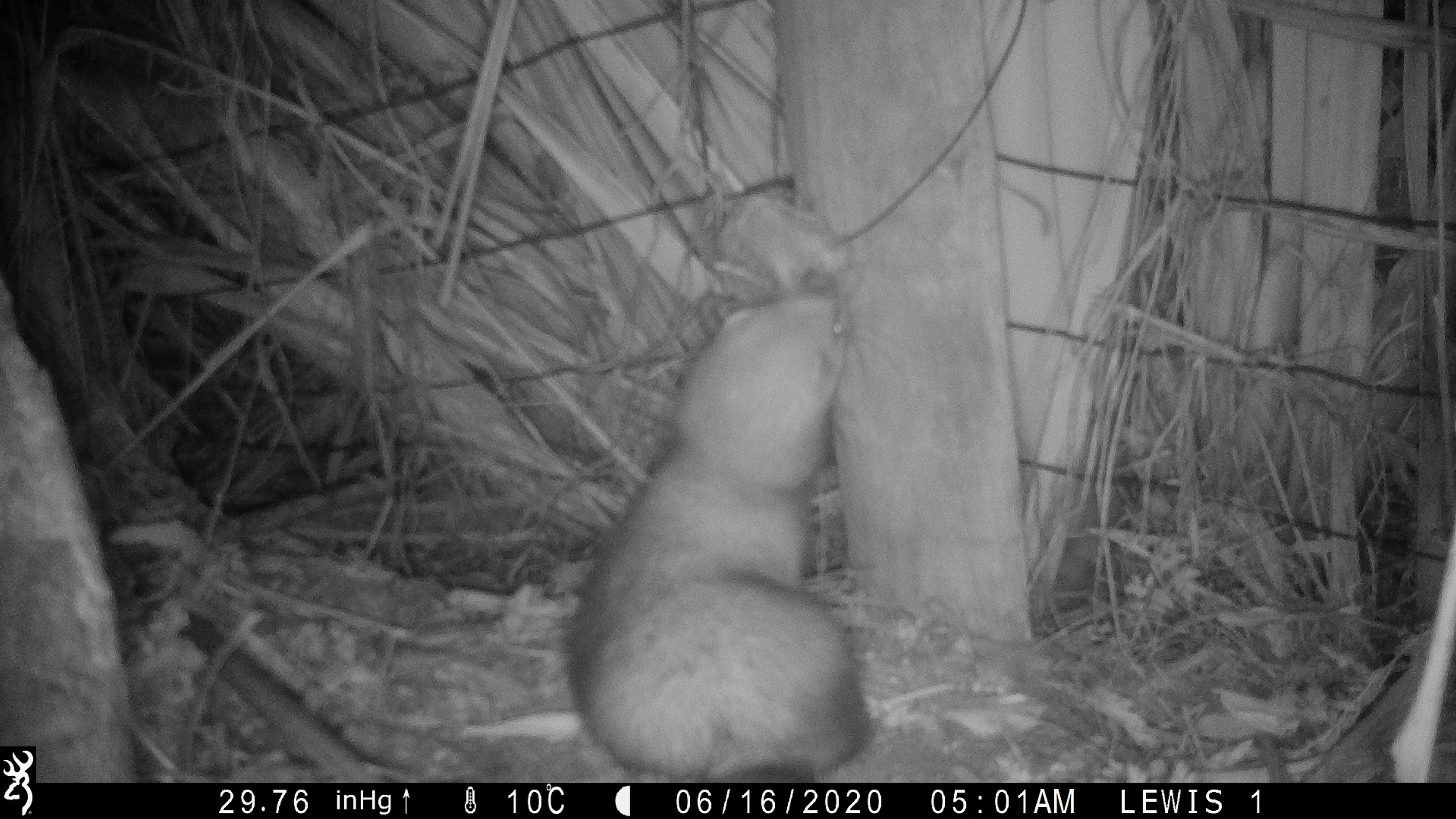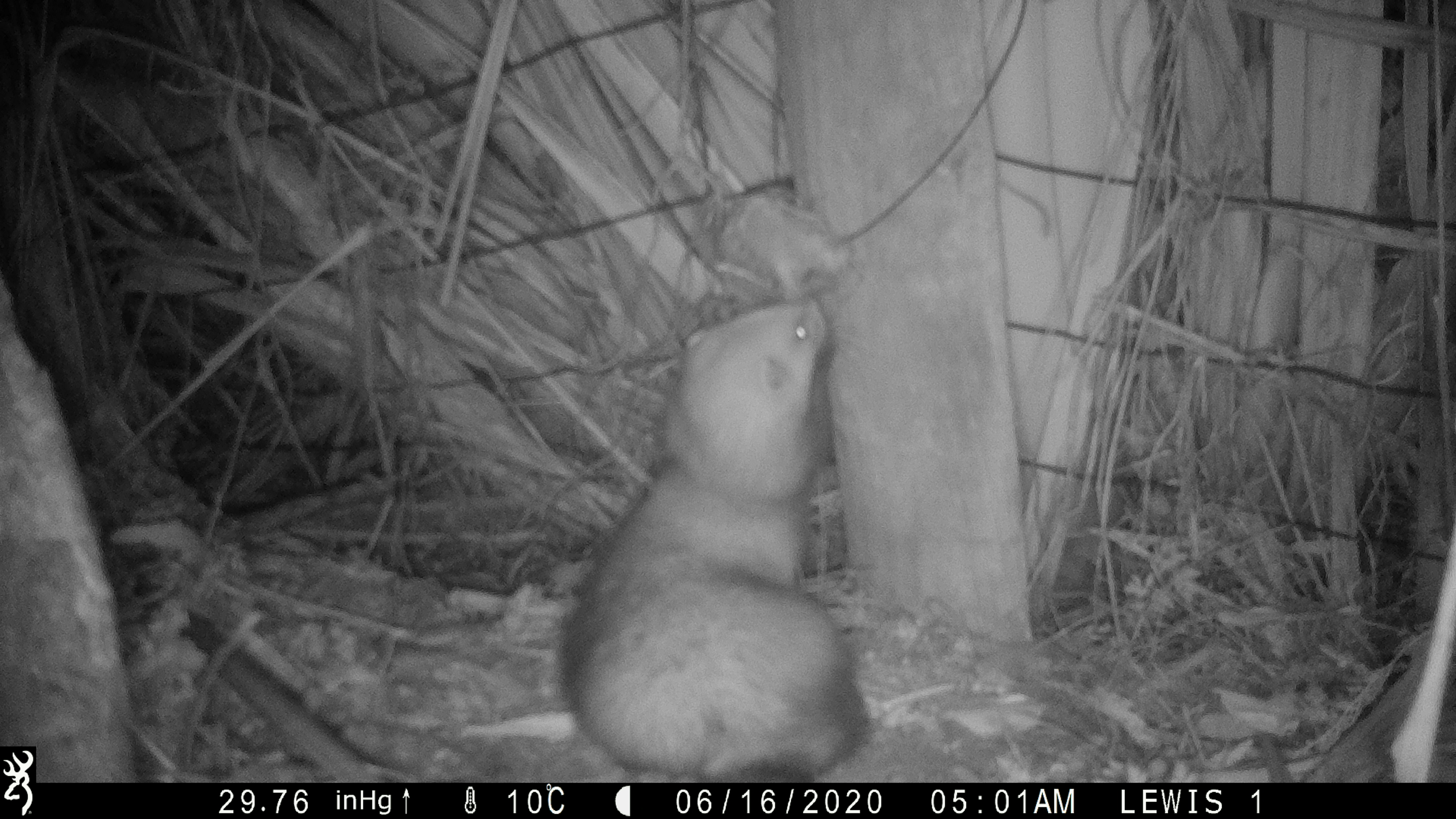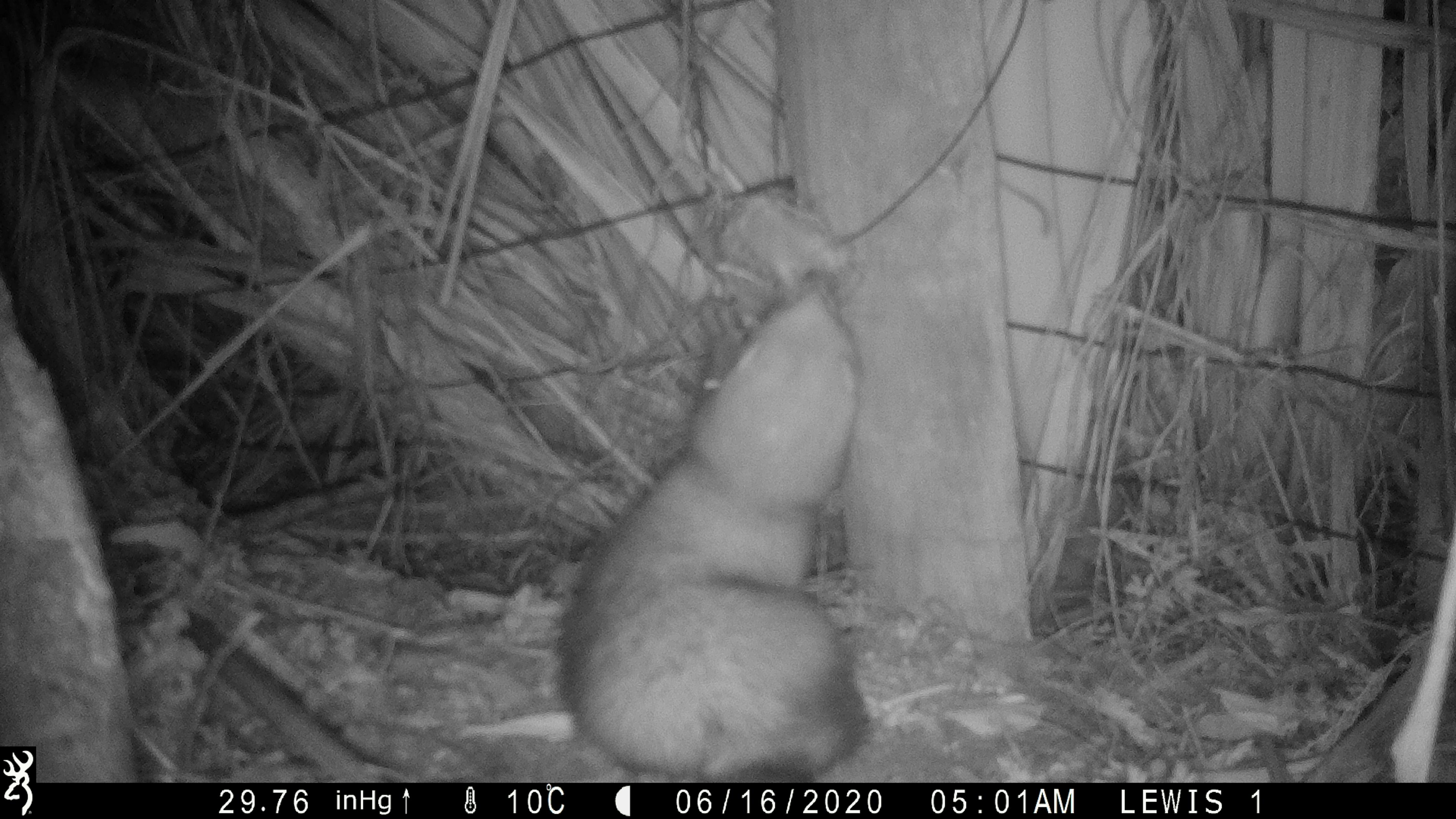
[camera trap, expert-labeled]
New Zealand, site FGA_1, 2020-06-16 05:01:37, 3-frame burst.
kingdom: Animalia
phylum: Chordata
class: Mammalia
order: Carnivora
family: Mustelidae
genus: Mustela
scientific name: Mustela furo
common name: ferret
Ferret (Mustela furo).